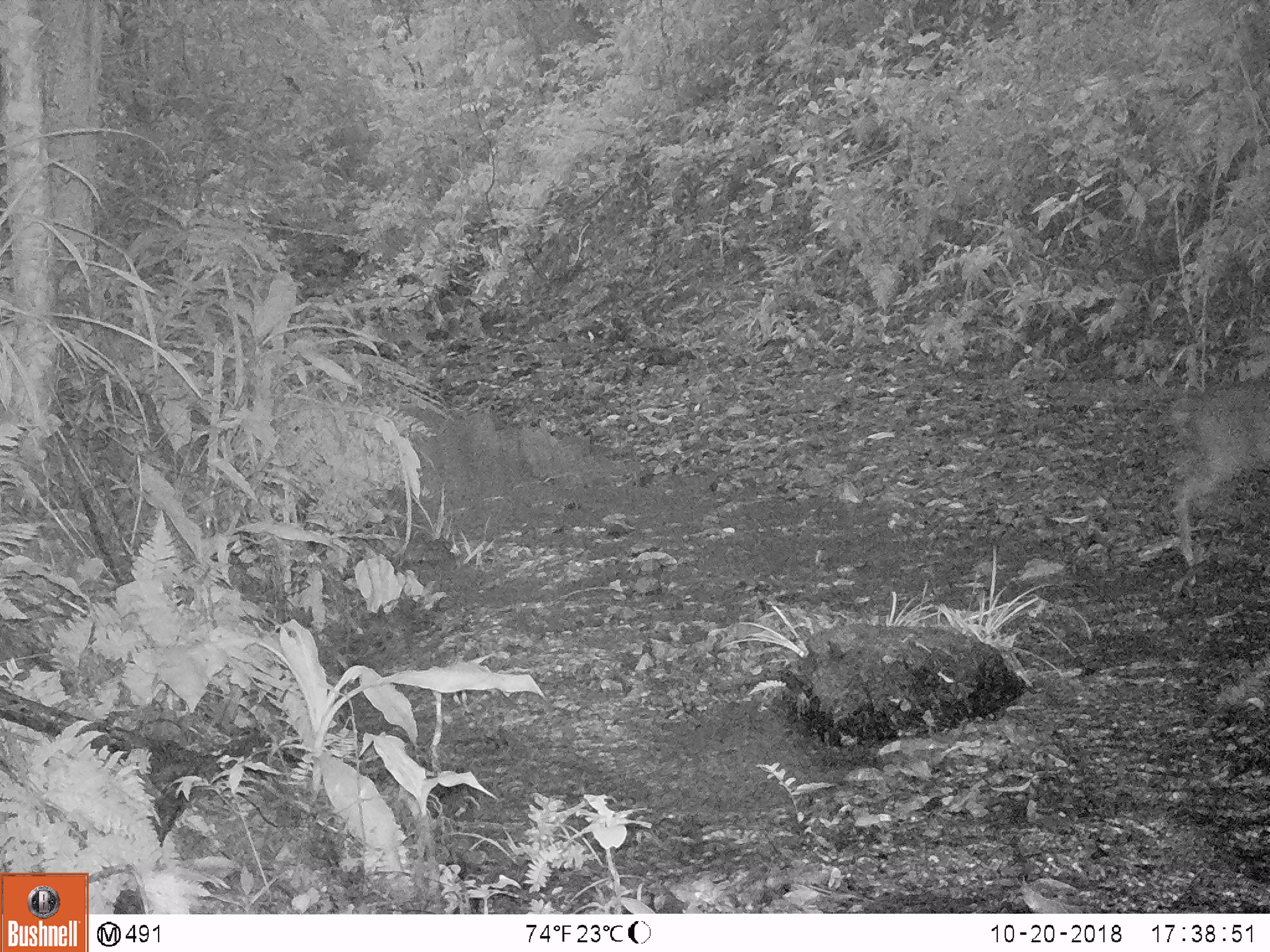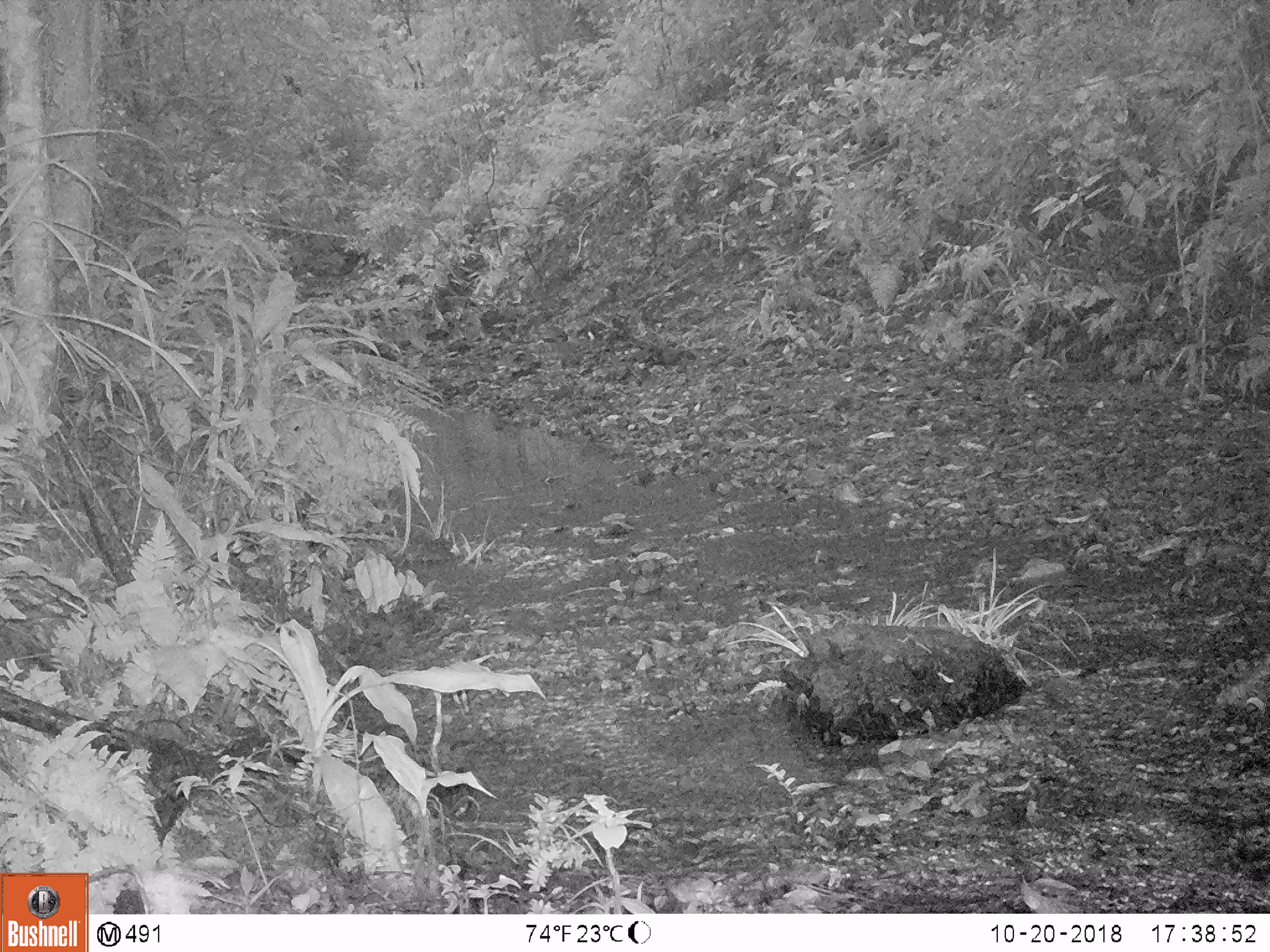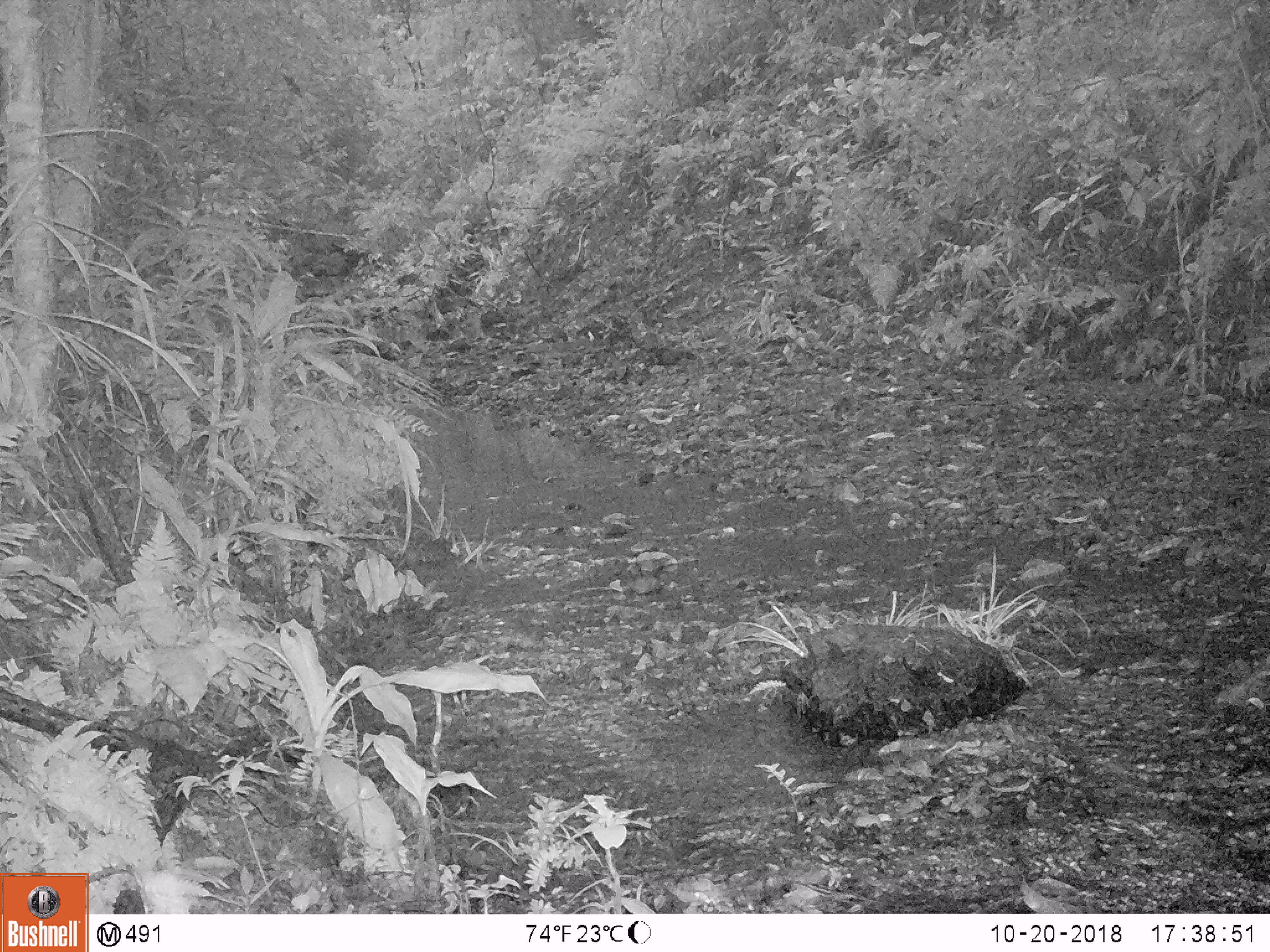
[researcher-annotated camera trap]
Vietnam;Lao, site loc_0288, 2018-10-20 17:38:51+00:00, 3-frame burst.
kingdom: Animalia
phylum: Chordata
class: Mammalia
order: Artiodactyla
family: Cervidae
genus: Muntiacus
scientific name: Muntiacus rooseveltorum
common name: roosevelt's muntjac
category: roosevelts muntjac group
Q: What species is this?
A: Roosevelts muntjac group (roosevelt's muntjac) (Muntiacus rooseveltorum).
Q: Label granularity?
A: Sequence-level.